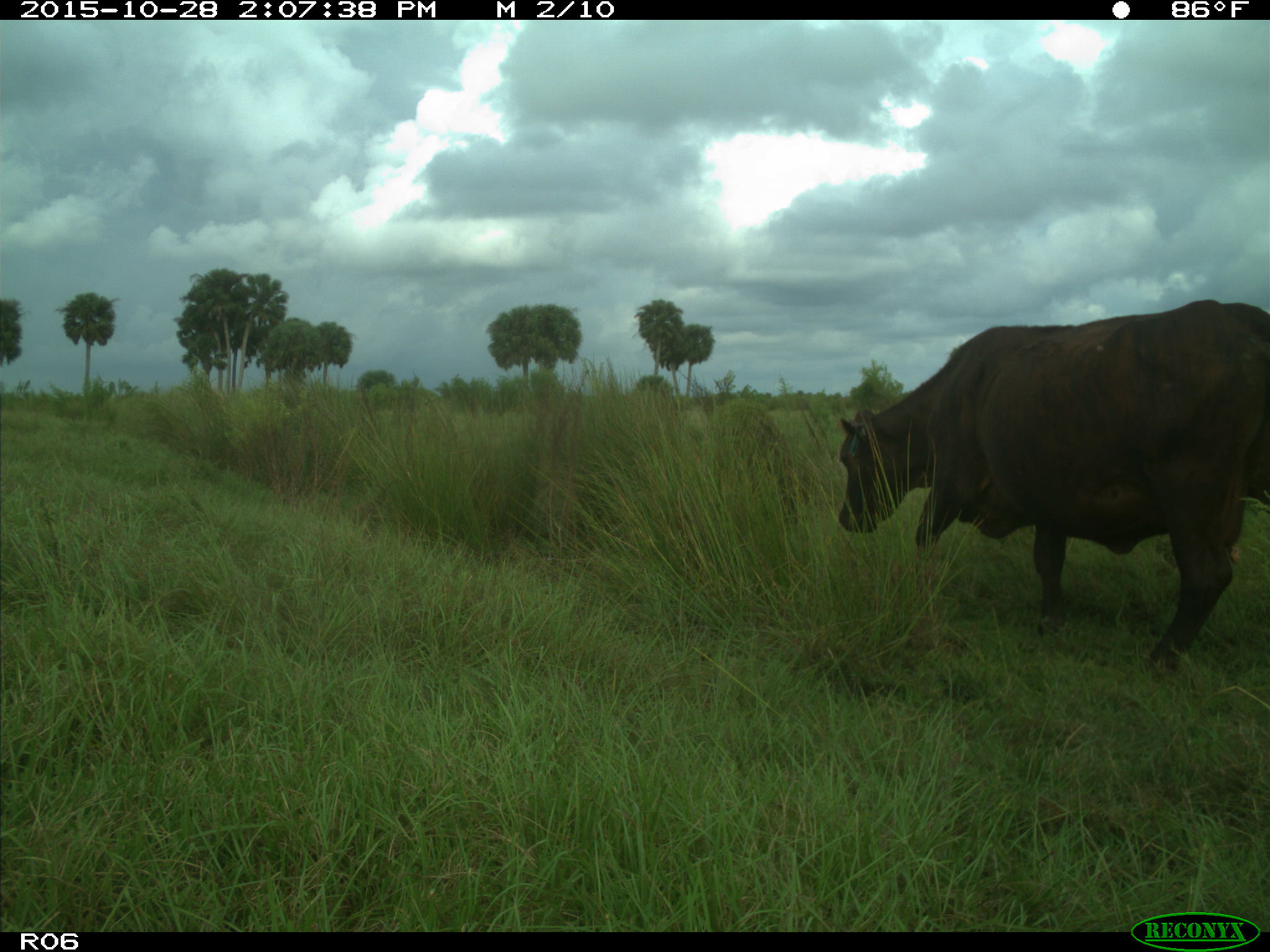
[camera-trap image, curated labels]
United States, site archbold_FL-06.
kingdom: Animalia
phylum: Chordata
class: Mammalia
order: Artiodactyla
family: Bovidae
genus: Bos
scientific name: Bos taurus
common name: domestic cow